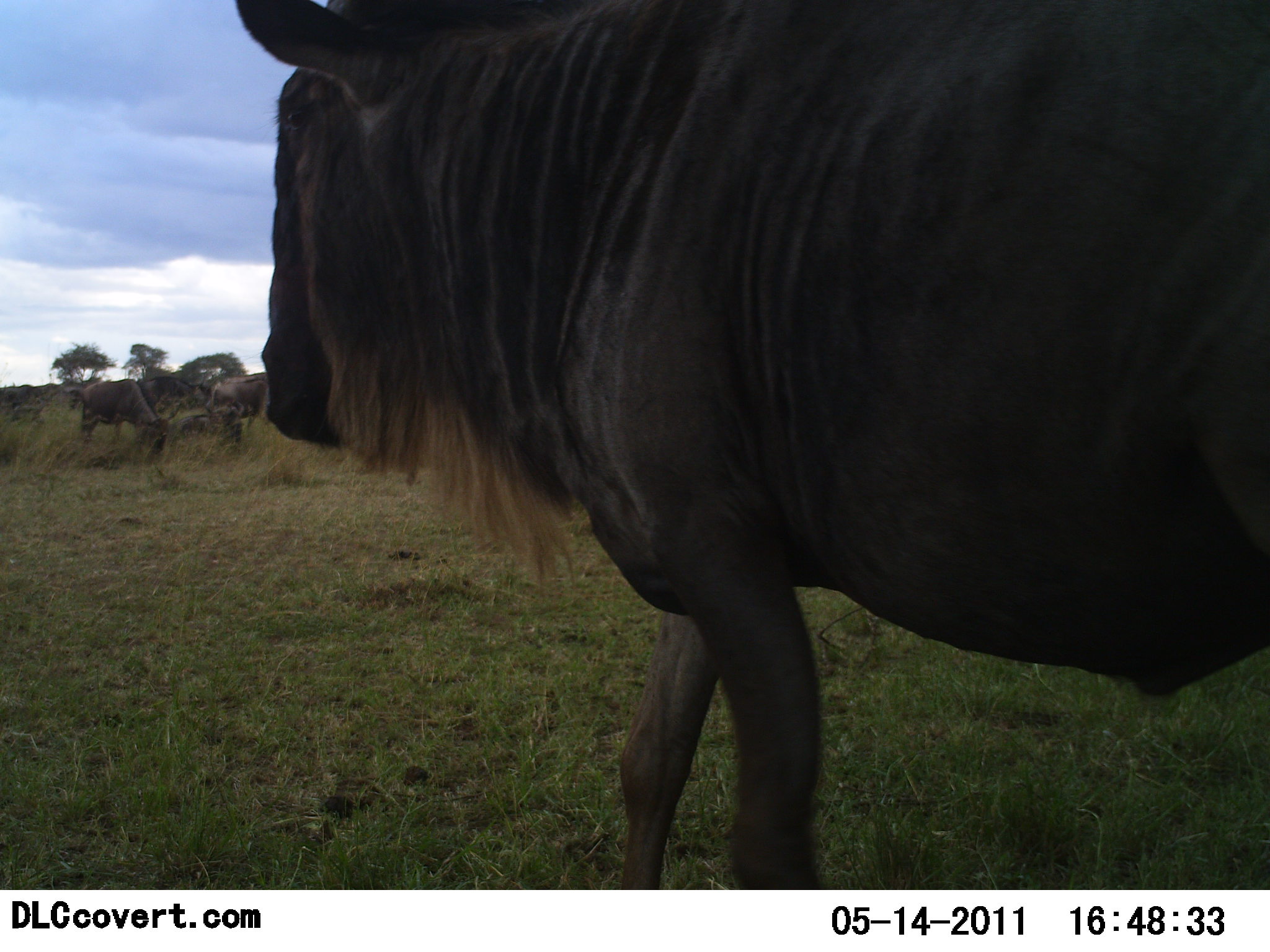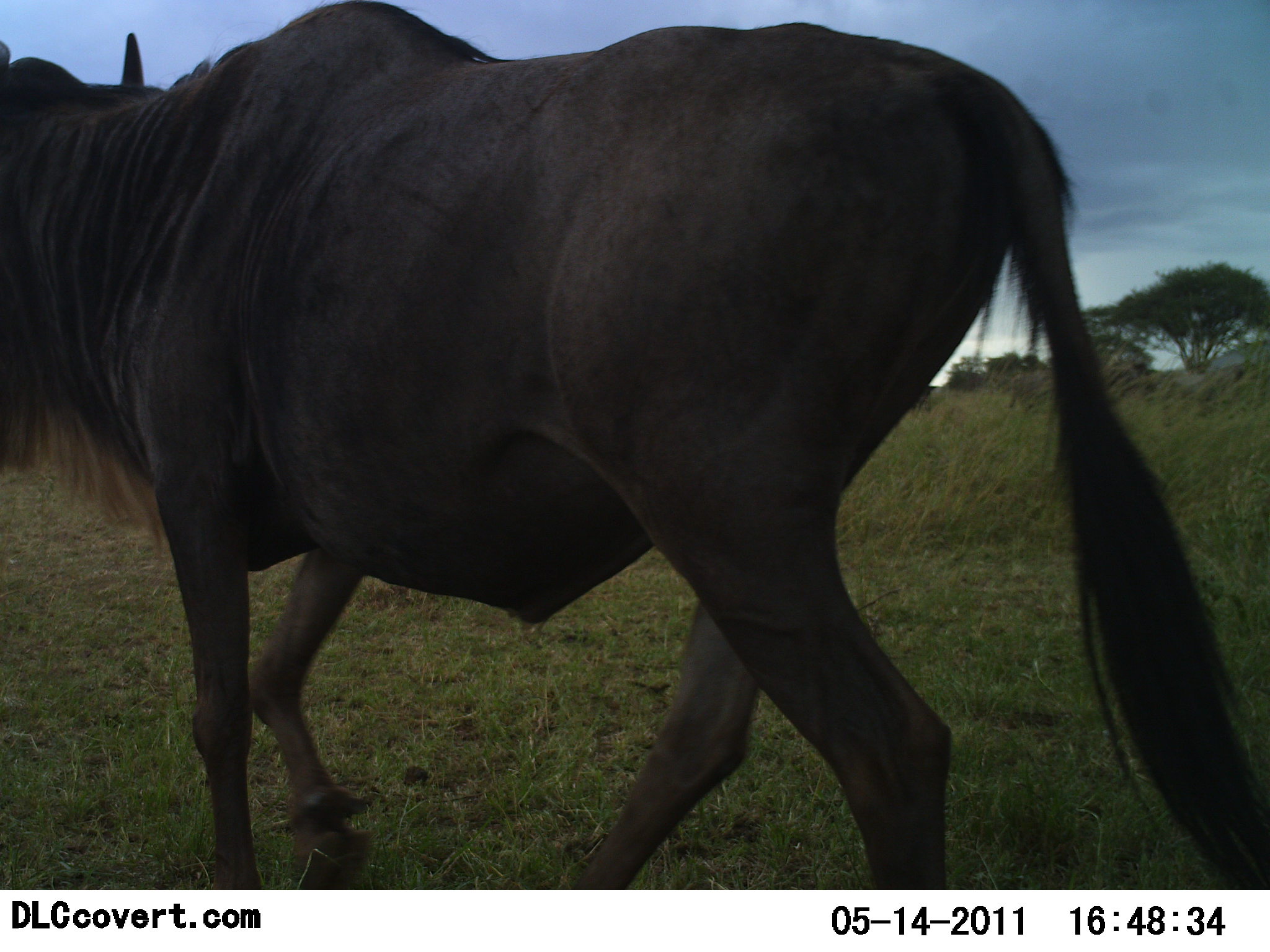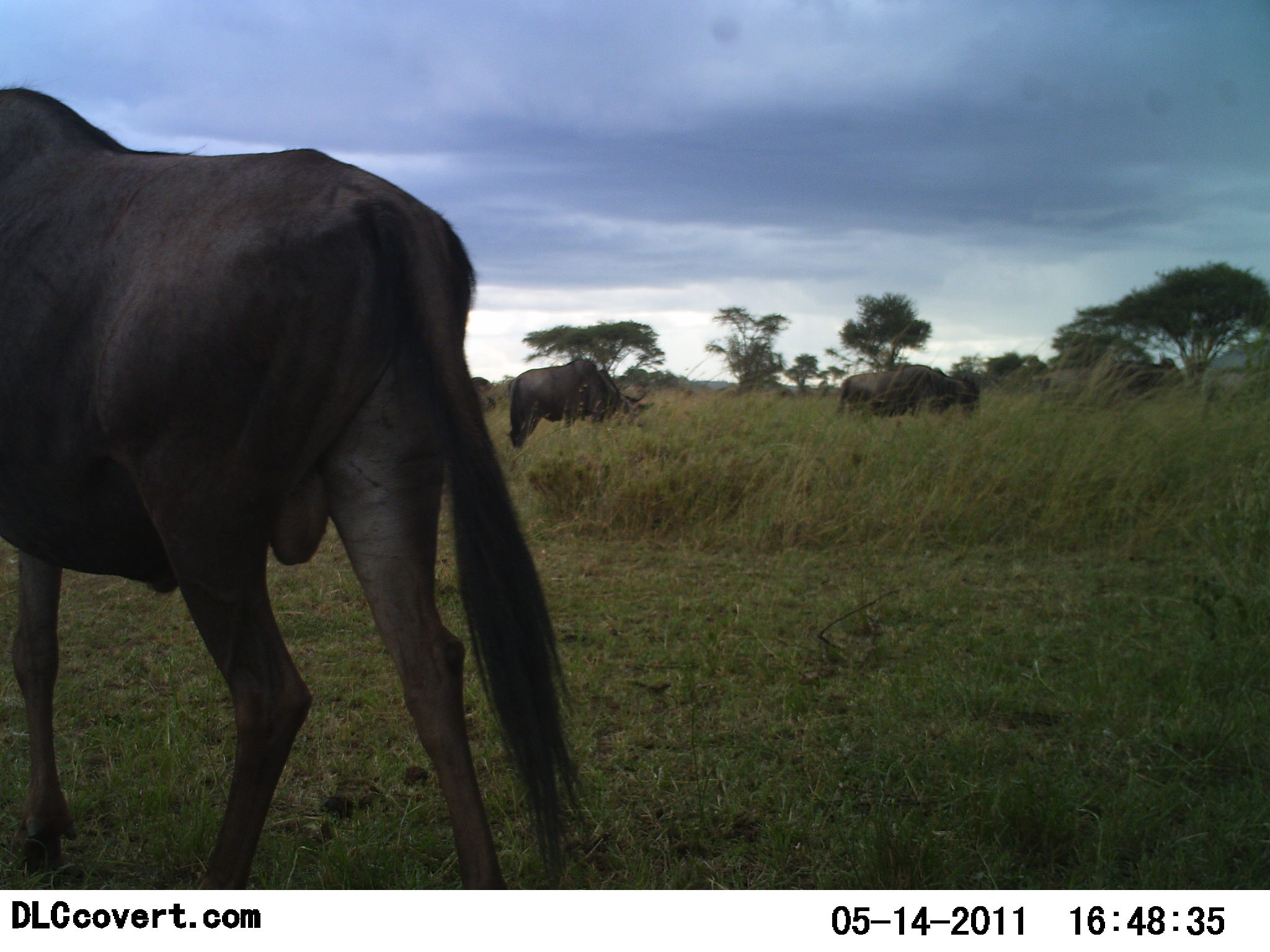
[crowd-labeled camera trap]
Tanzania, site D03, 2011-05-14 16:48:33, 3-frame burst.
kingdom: Animalia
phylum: Chordata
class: Mammalia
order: Artiodactyla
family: Bovidae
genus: Connochaetes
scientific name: Connochaetes taurinus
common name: blue wildebeest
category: wildebeest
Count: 4.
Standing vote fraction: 27%.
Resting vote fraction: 9%.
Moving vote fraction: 82%.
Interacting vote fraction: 0%.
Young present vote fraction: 0%.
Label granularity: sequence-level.